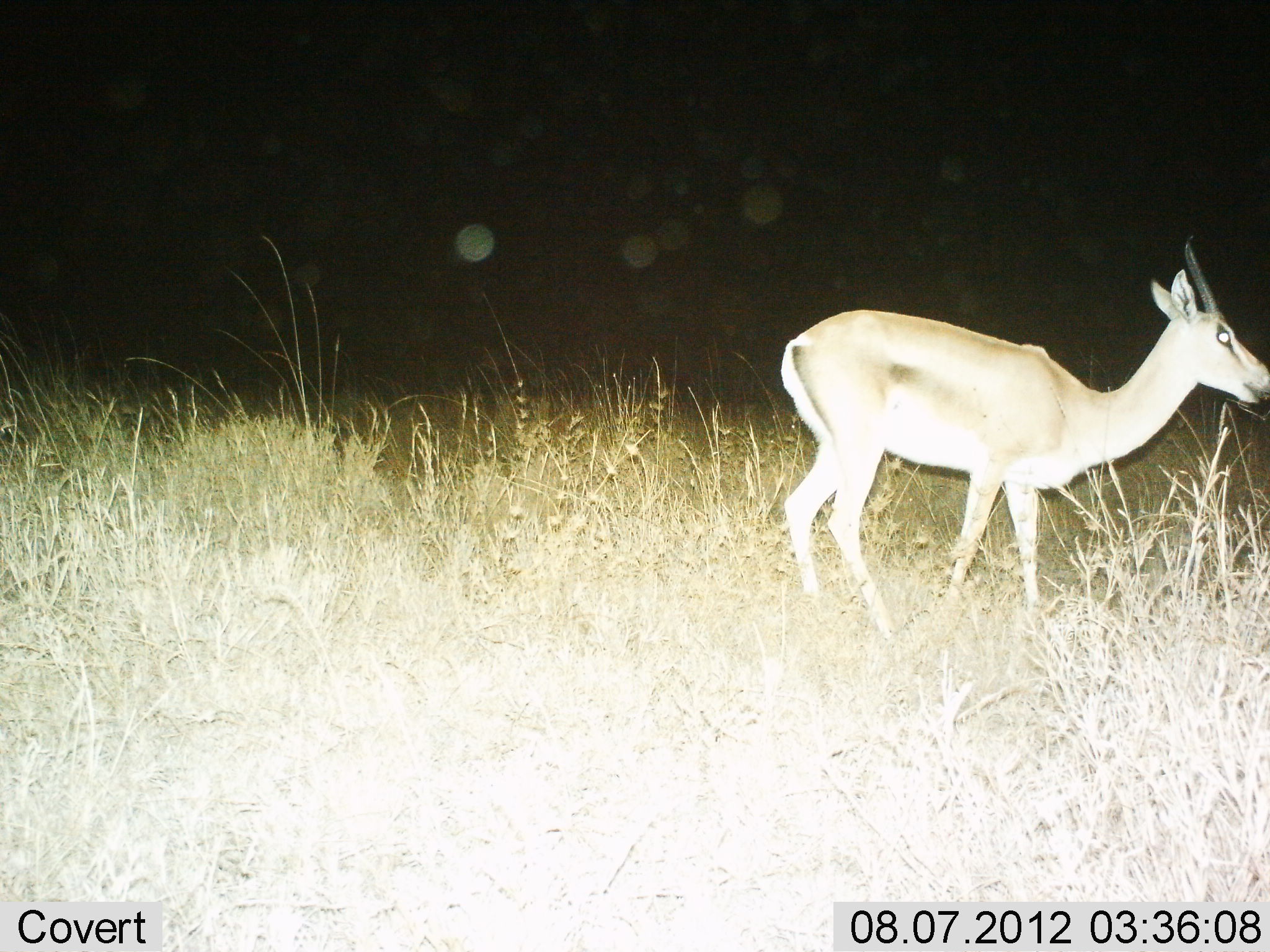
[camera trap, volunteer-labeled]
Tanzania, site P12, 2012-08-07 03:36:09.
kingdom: Animalia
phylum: Chordata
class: Mammalia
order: Artiodactyla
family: Bovidae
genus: Nanger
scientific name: Nanger granti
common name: grant's gazelle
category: gazellegrants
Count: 1.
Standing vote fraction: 80%.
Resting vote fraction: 0%.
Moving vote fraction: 20%.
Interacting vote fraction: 0%.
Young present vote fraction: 0%.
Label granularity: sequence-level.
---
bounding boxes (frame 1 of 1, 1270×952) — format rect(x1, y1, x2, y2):
animal: rect(780, 233, 1270, 642)